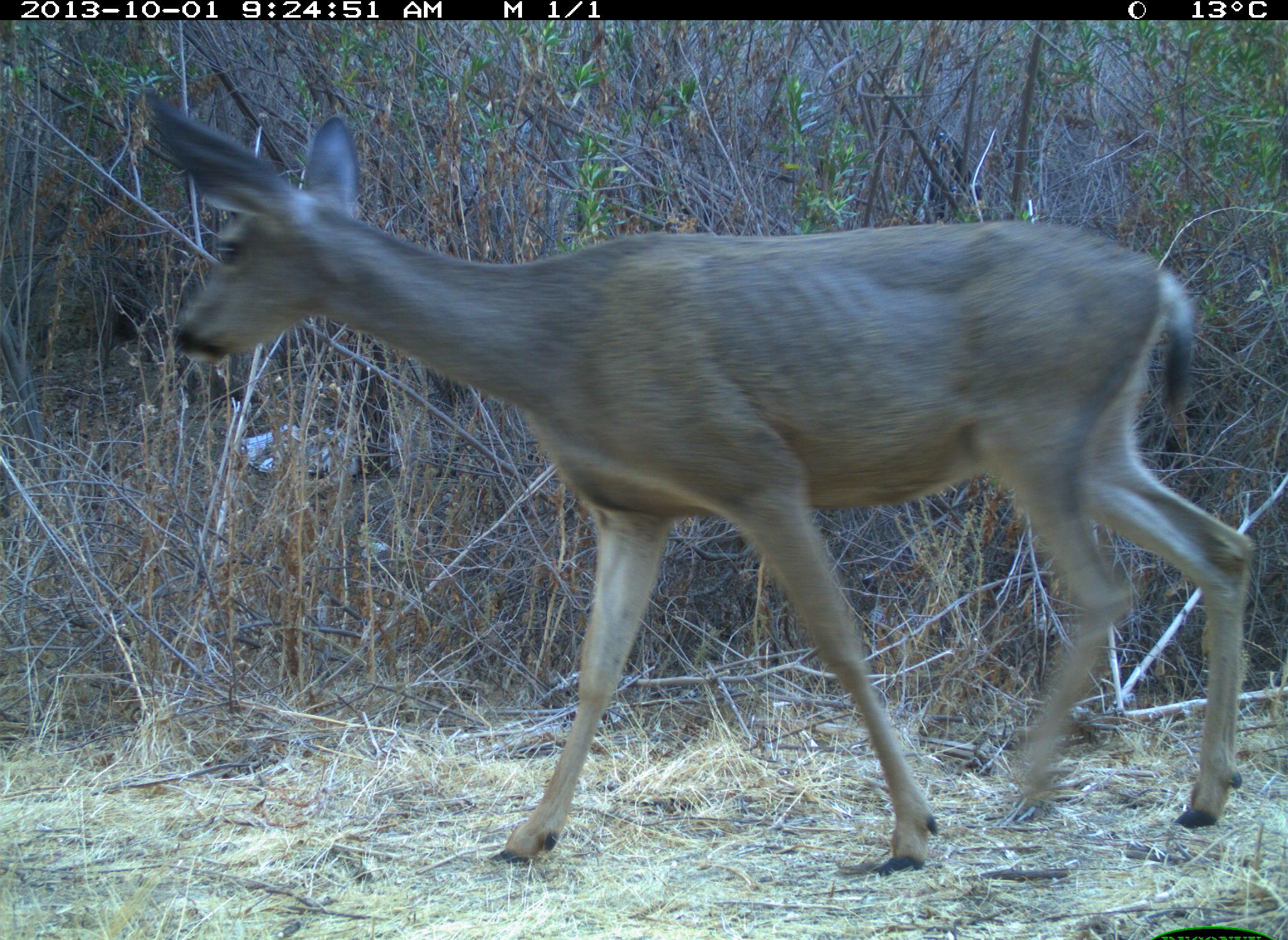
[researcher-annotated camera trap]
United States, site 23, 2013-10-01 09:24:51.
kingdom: Animalia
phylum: Chordata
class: Mammalia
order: Artiodactyla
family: Cervidae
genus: Odocoileus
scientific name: Odocoileus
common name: deer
Deer (Odocoileus).